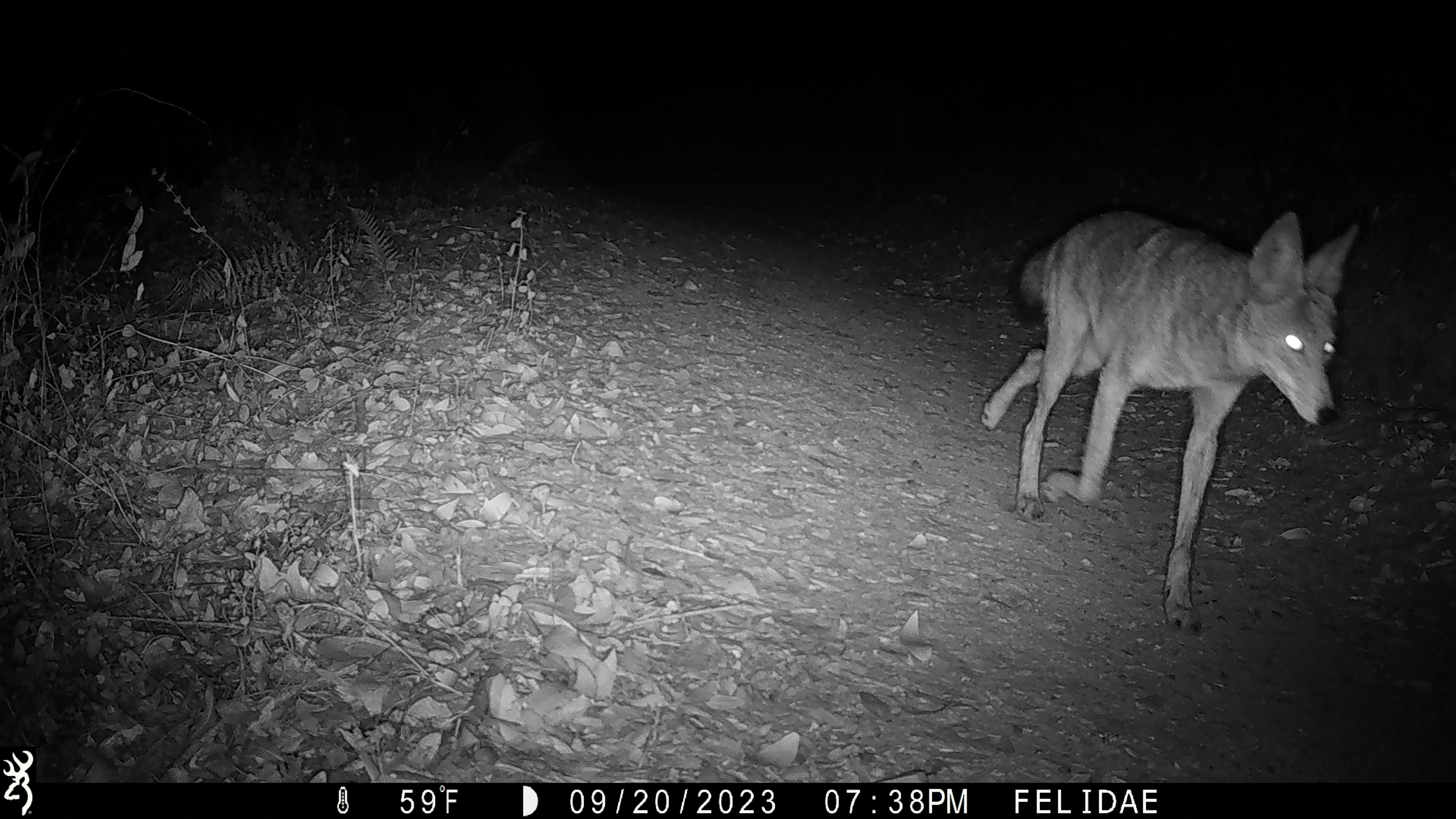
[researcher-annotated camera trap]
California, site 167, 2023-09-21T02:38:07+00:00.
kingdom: Animalia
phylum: Chordata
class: Mammalia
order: Carnivora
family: Canidae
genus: Canis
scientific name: Canis latrans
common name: coyote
Coyote (Canis latrans).